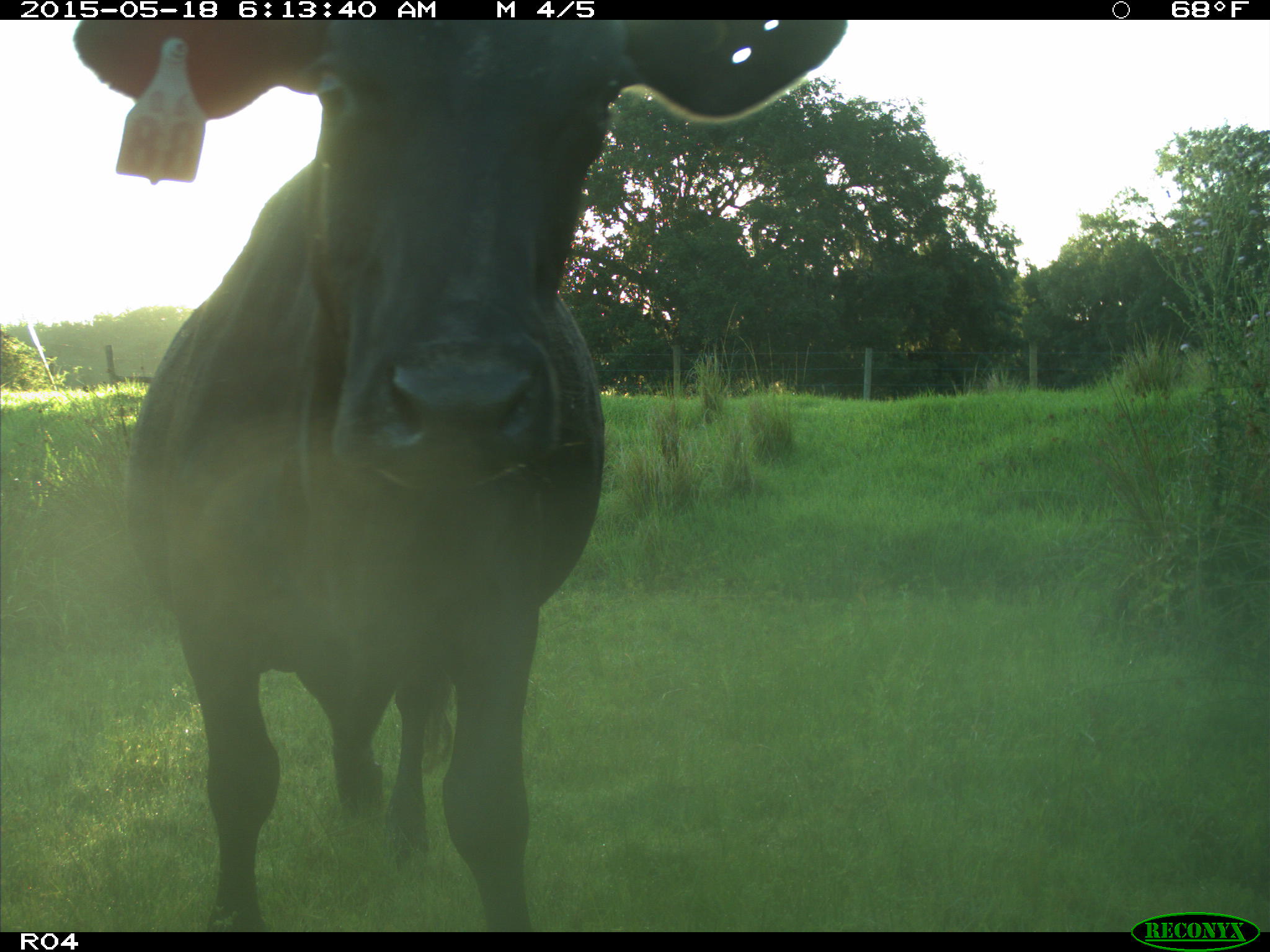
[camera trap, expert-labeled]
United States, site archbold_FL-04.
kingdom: Animalia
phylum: Chordata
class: Mammalia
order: Artiodactyla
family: Bovidae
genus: Bos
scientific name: Bos taurus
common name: domestic cow